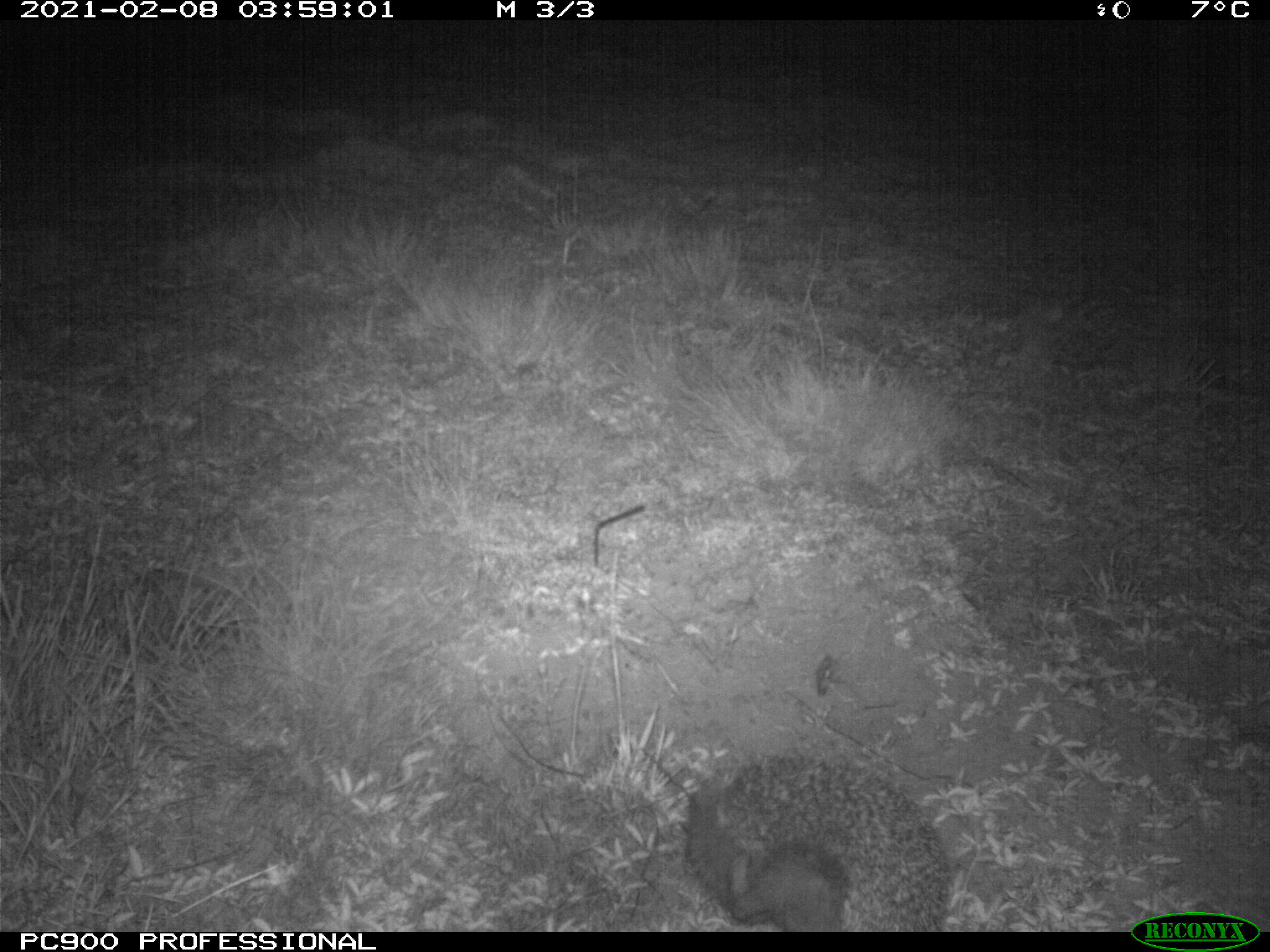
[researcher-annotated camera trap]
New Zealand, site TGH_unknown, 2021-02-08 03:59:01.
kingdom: Animalia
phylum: Chordata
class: Mammalia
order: Eulipotyphla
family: Erinaceidae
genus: Erinaceus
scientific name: Erinaceus europaeus europaeus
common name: european hedgehog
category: hedgehog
Hedgehog (european hedgehog) (Erinaceus europaeus europaeus).